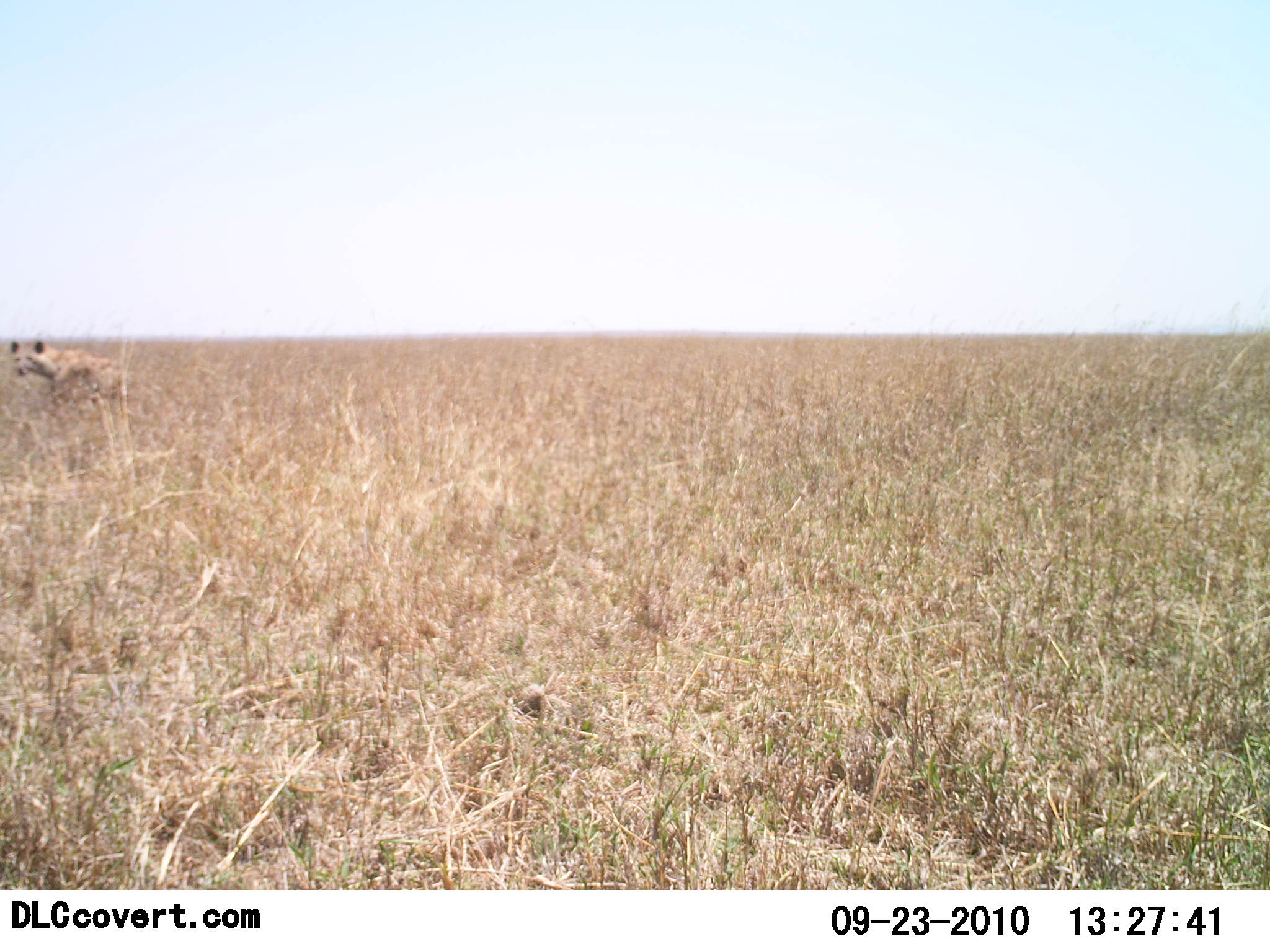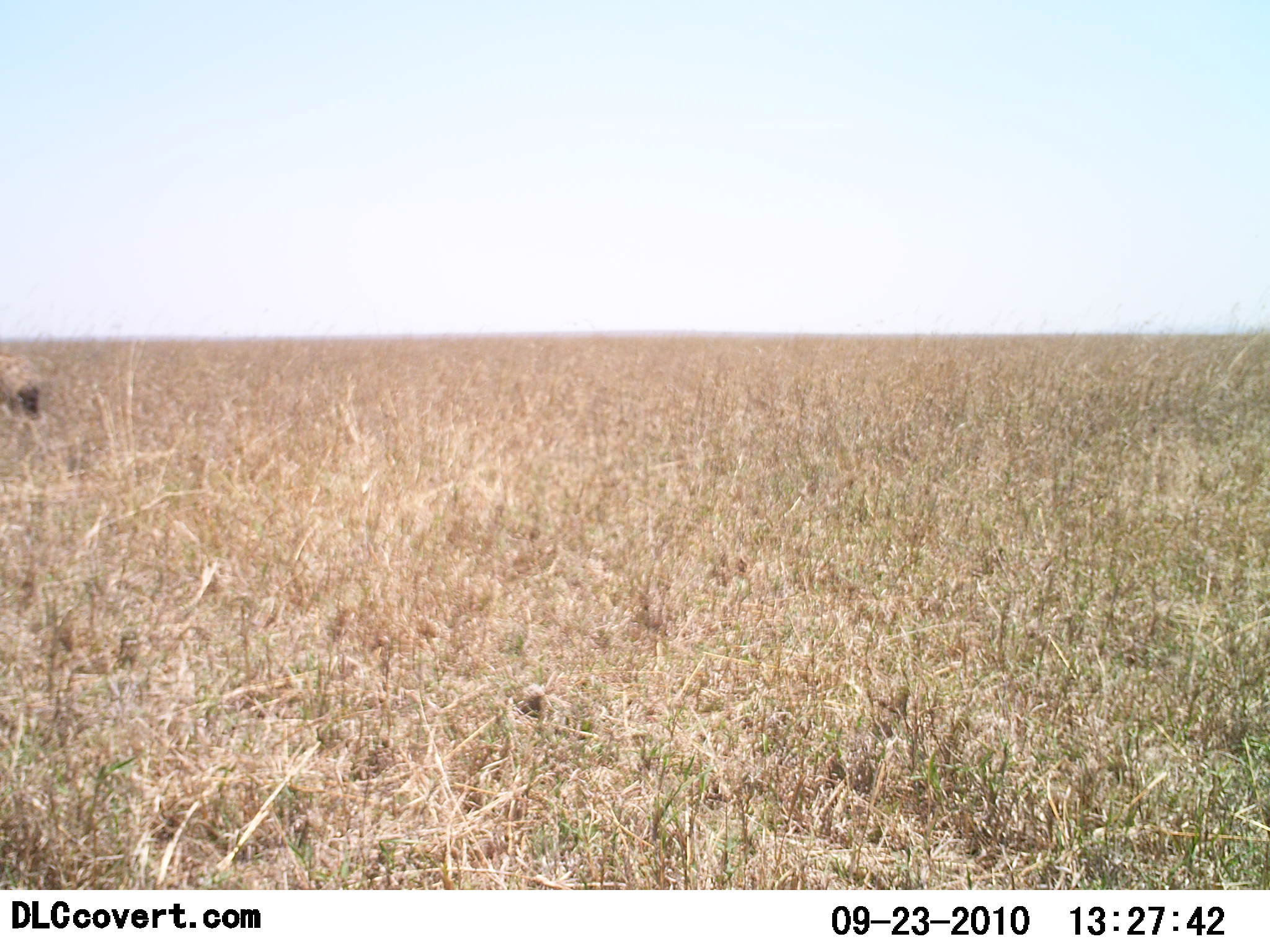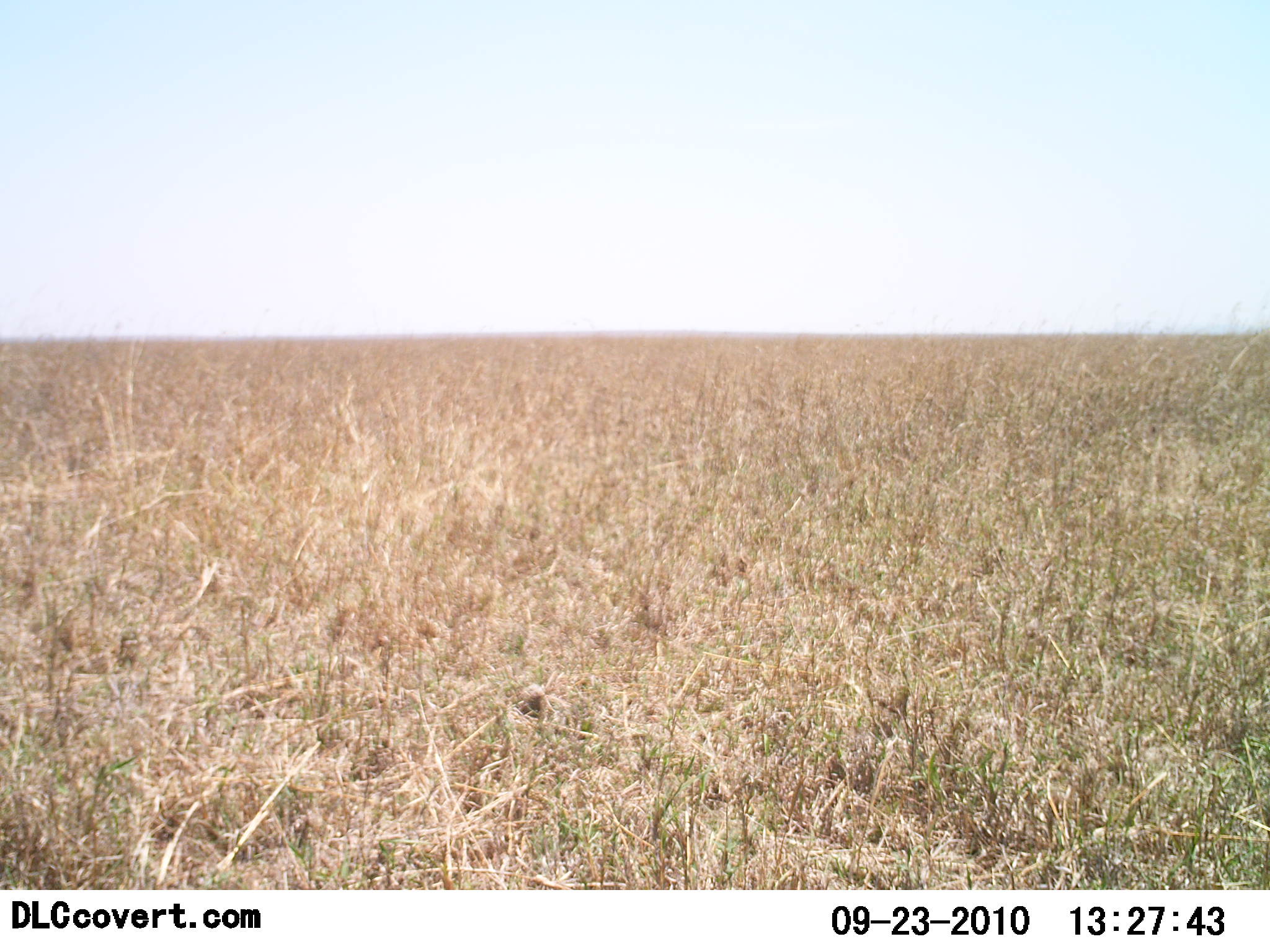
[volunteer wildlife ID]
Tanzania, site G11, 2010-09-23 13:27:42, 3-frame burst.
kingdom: Animalia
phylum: Chordata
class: Mammalia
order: Carnivora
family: Hyaenidae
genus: Crocuta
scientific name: Crocuta crocuta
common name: spotted hyena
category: hyenaspotted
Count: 1.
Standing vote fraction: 0%.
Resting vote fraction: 0%.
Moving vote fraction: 100%.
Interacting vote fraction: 0%.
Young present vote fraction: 0%.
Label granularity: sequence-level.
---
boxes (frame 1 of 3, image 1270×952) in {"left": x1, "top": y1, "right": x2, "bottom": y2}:
animal: {"left": 11, "top": 340, "right": 132, "bottom": 412}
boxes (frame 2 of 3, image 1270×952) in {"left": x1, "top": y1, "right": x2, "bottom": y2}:
animal: {"left": 0, "top": 351, "right": 46, "bottom": 419}